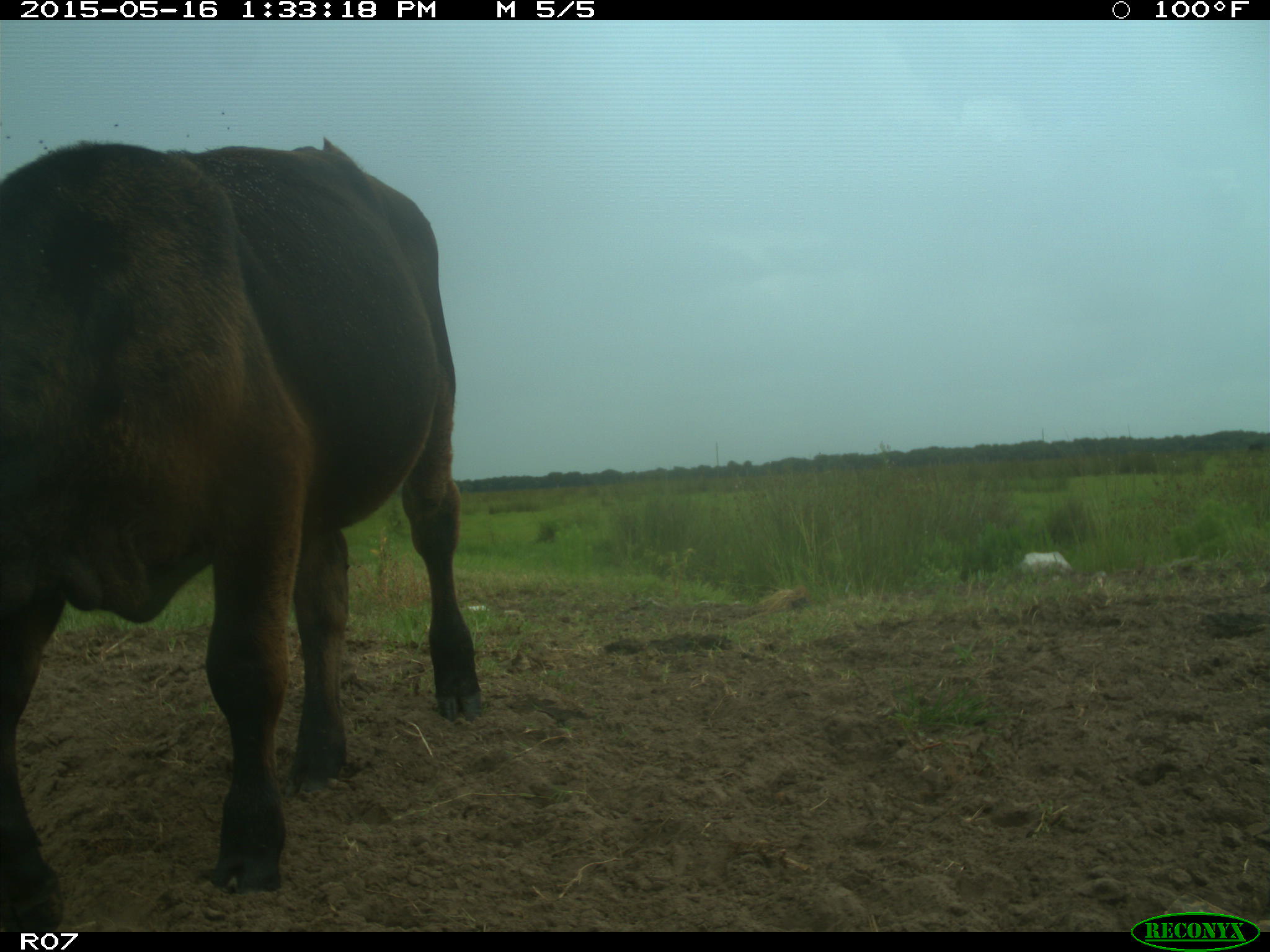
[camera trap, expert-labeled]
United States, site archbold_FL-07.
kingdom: Animalia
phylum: Chordata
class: Mammalia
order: Artiodactyla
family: Bovidae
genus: Bos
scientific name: Bos taurus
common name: domestic cow